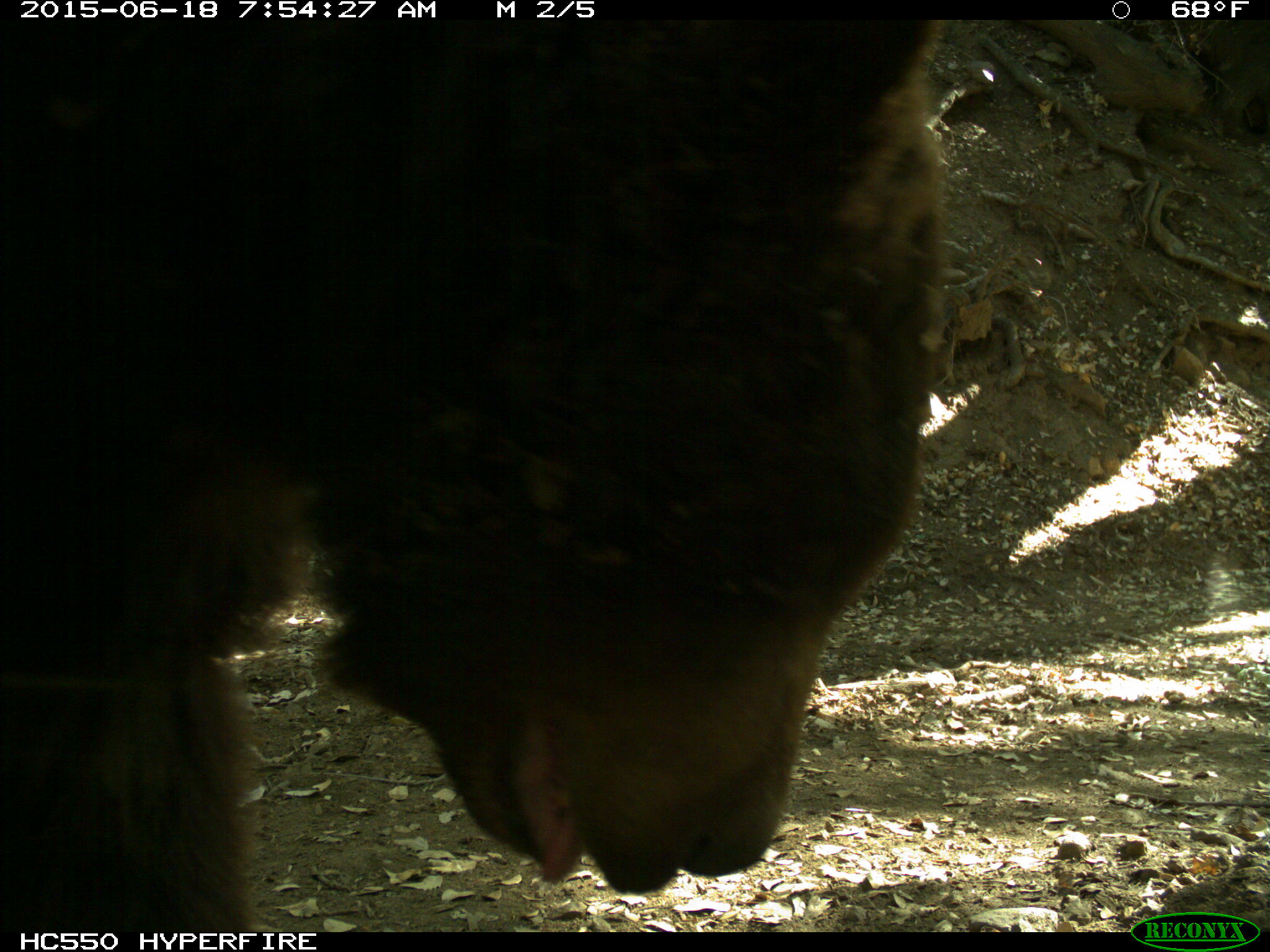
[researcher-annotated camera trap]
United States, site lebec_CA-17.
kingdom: Animalia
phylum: Chordata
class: Mammalia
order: Carnivora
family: Ursidae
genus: Ursus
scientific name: Ursus americanus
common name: american black bear